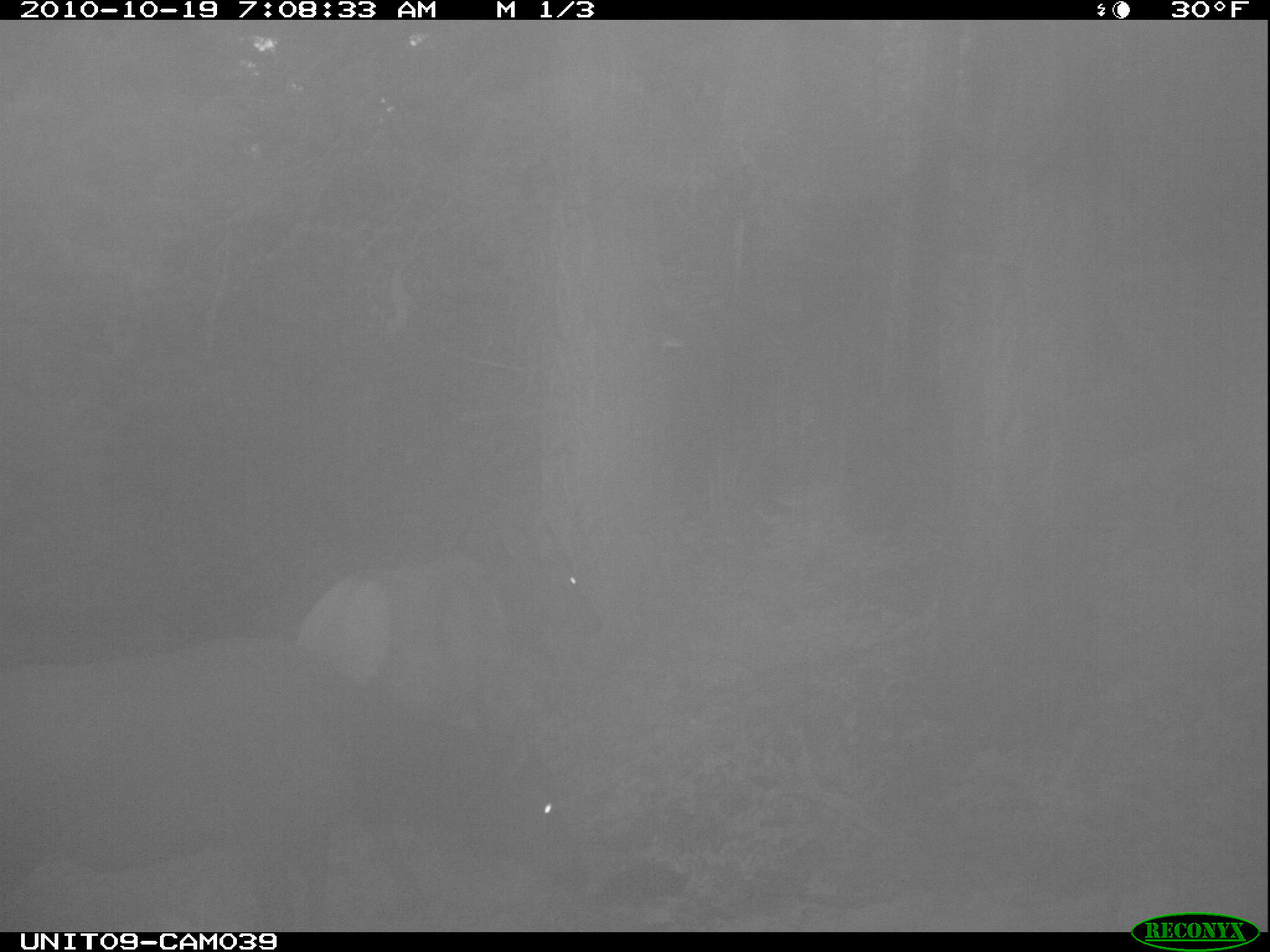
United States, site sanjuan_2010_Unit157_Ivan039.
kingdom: Animalia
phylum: Chordata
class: Mammalia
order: Artiodactyla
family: Cervidae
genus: Cervus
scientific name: Cervus elaphus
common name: red deer